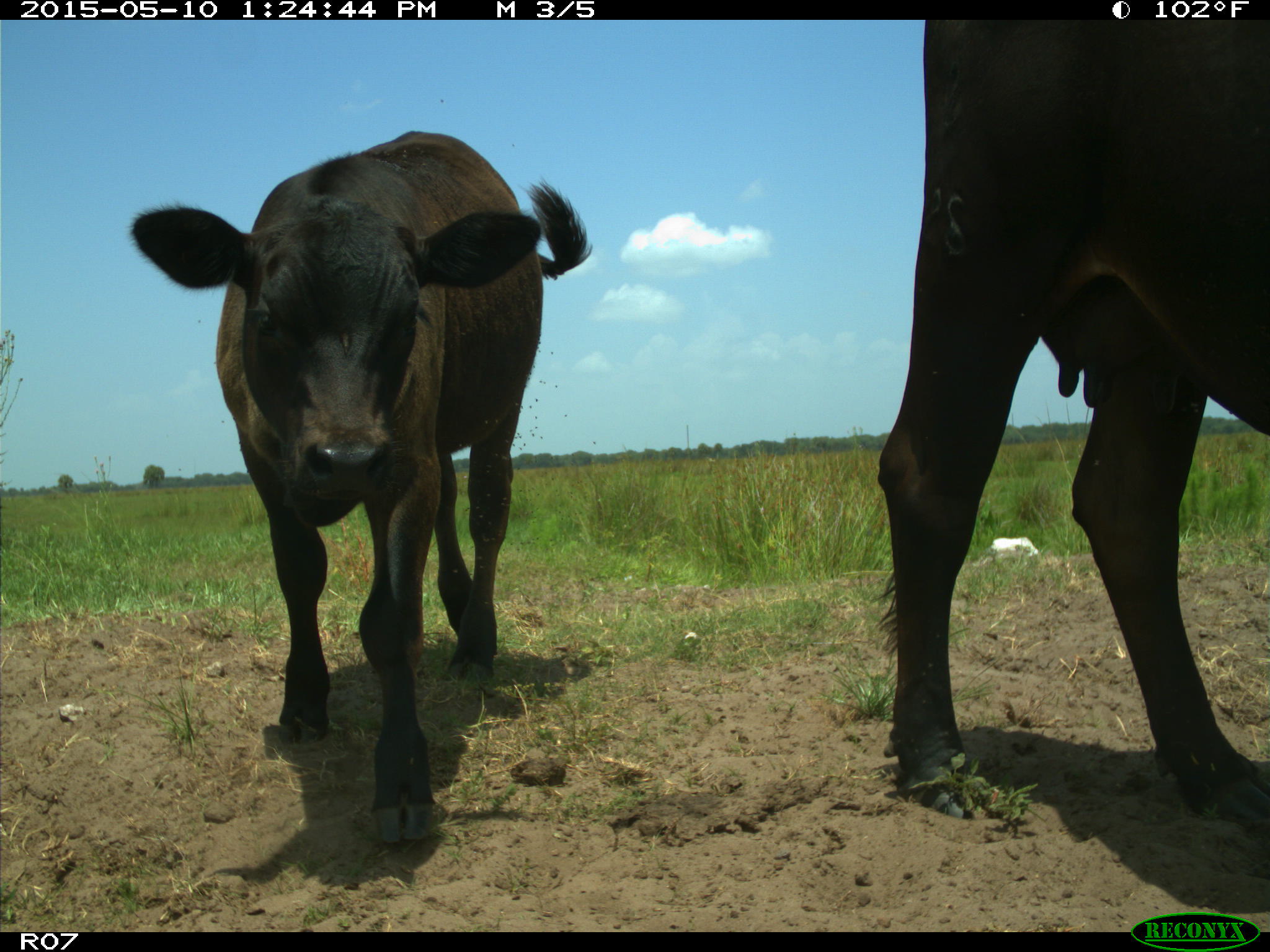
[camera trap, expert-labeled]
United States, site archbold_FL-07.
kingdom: Animalia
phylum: Chordata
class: Mammalia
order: Artiodactyla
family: Bovidae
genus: Bos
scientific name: Bos taurus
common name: domestic cow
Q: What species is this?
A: Bos taurus (domestic cow).